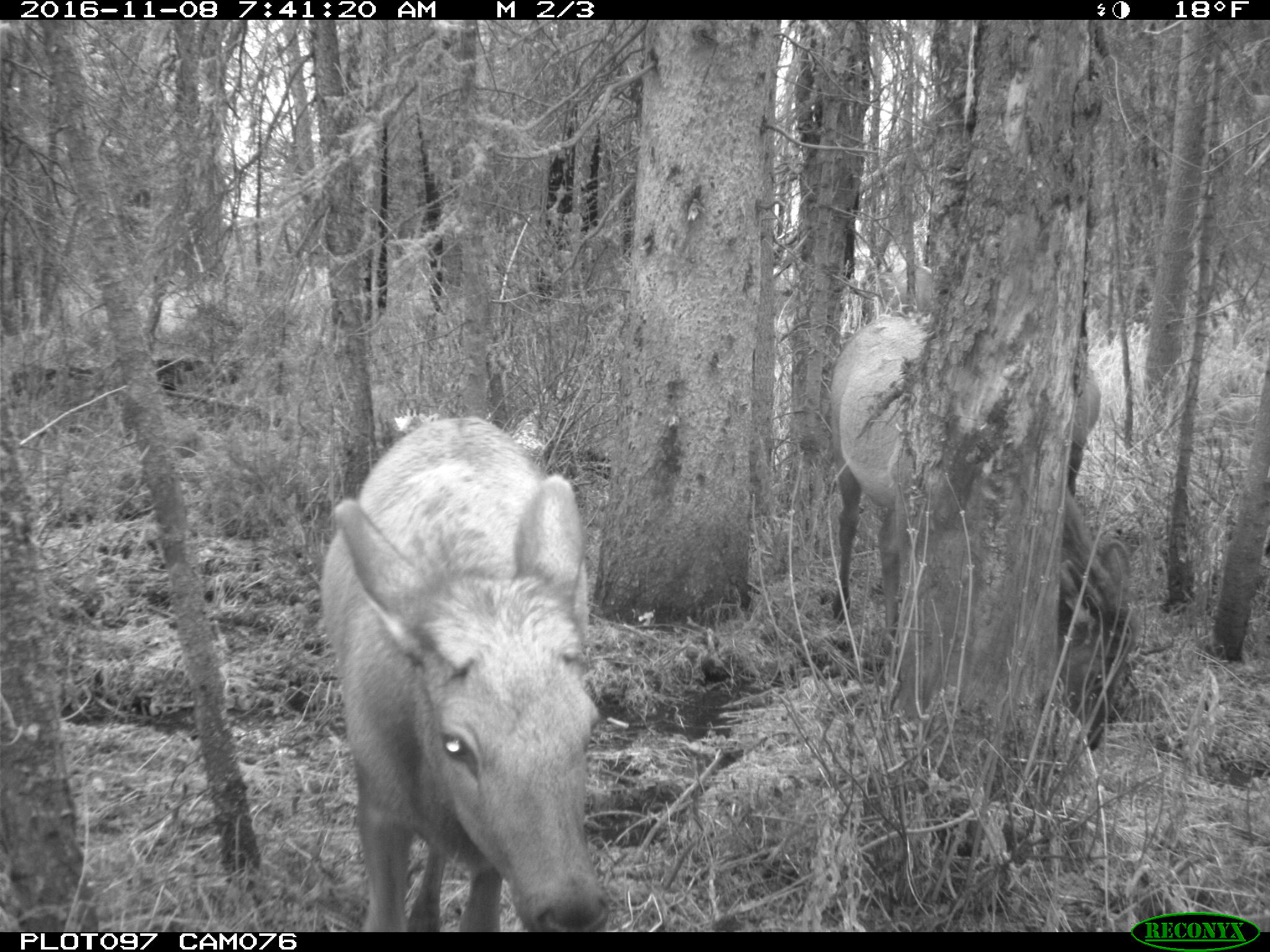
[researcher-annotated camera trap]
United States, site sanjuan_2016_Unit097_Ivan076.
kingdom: Animalia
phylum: Chordata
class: Mammalia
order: Artiodactyla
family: Cervidae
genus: Cervus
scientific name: Cervus elaphus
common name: red deer